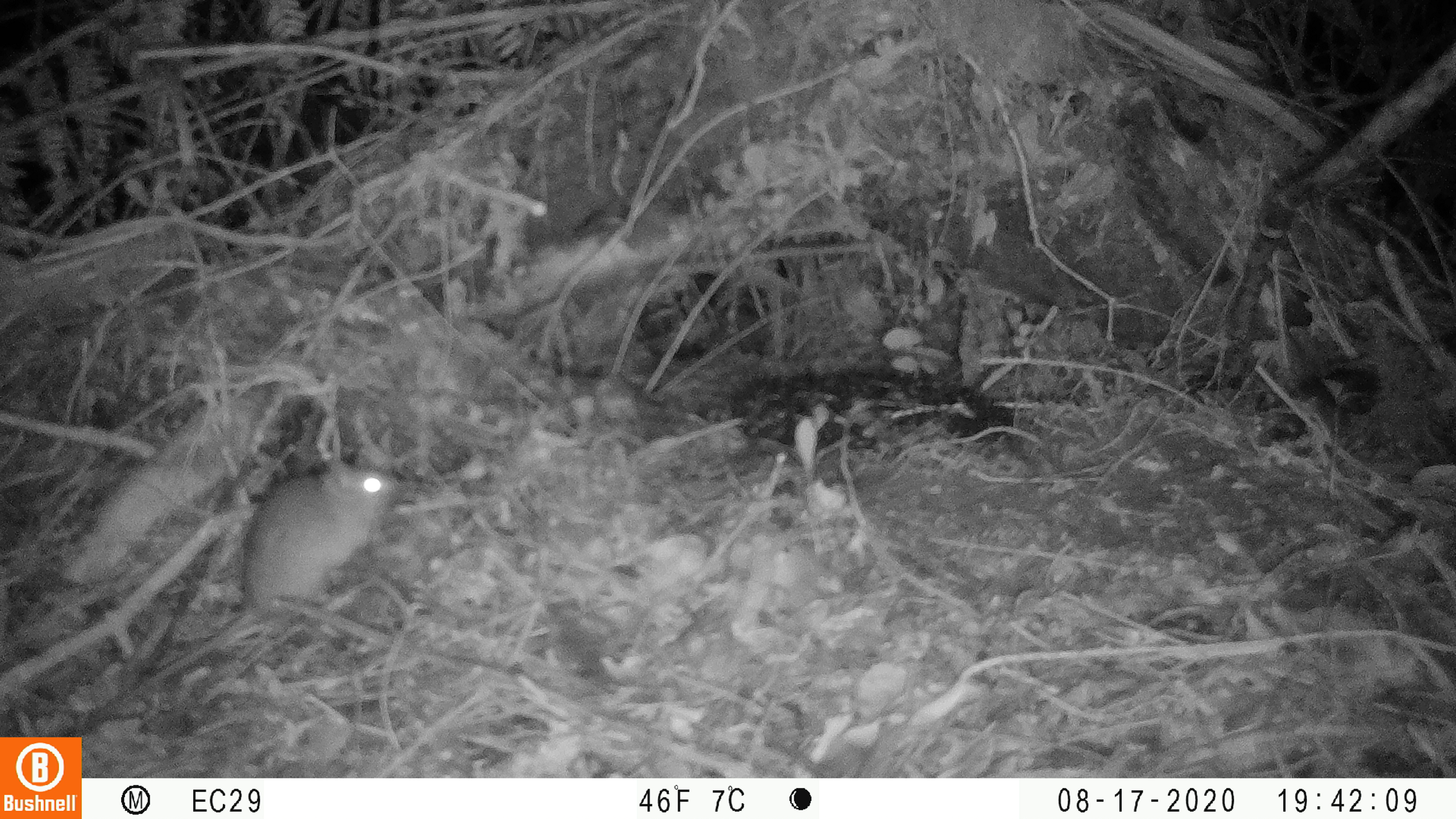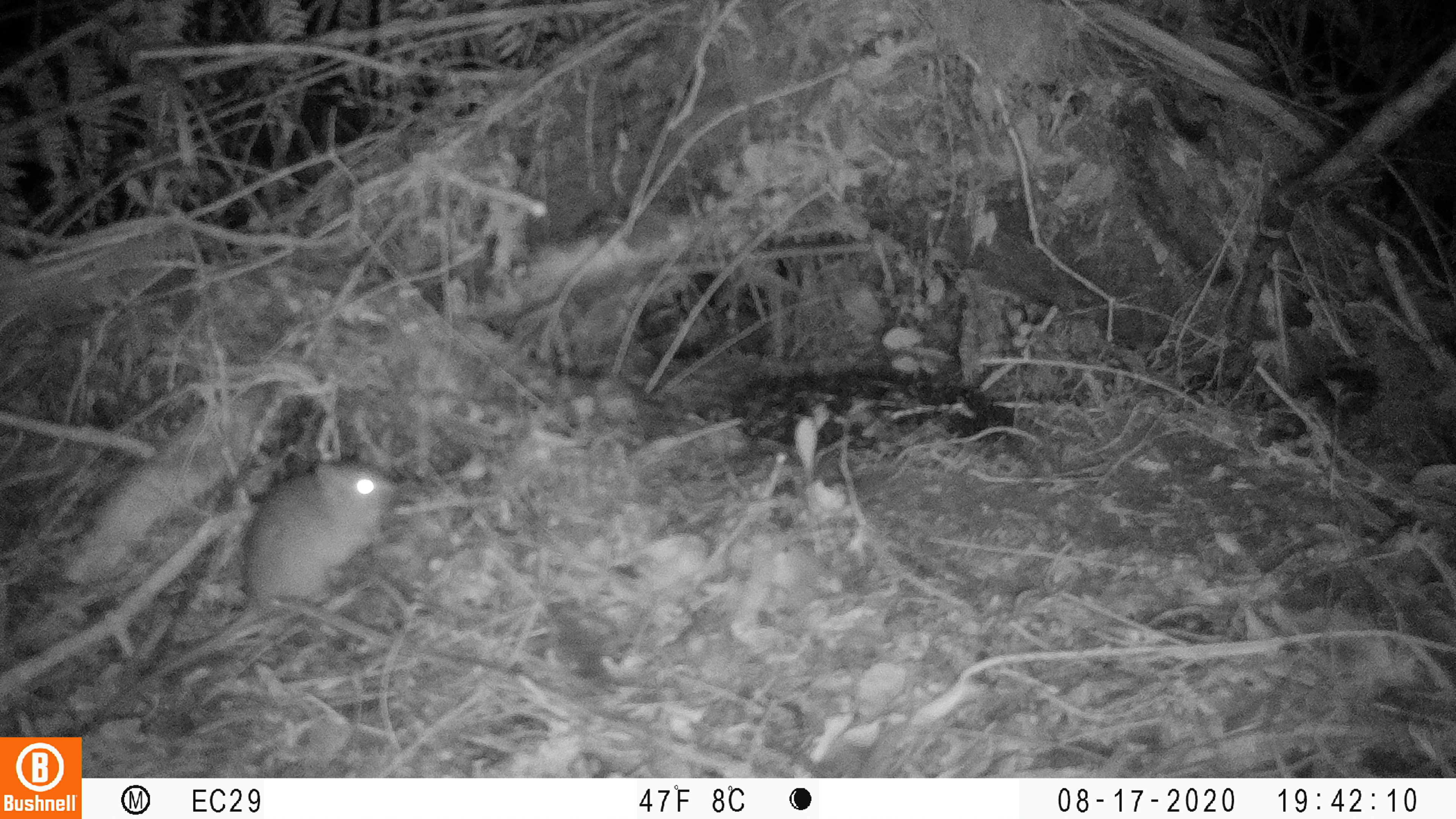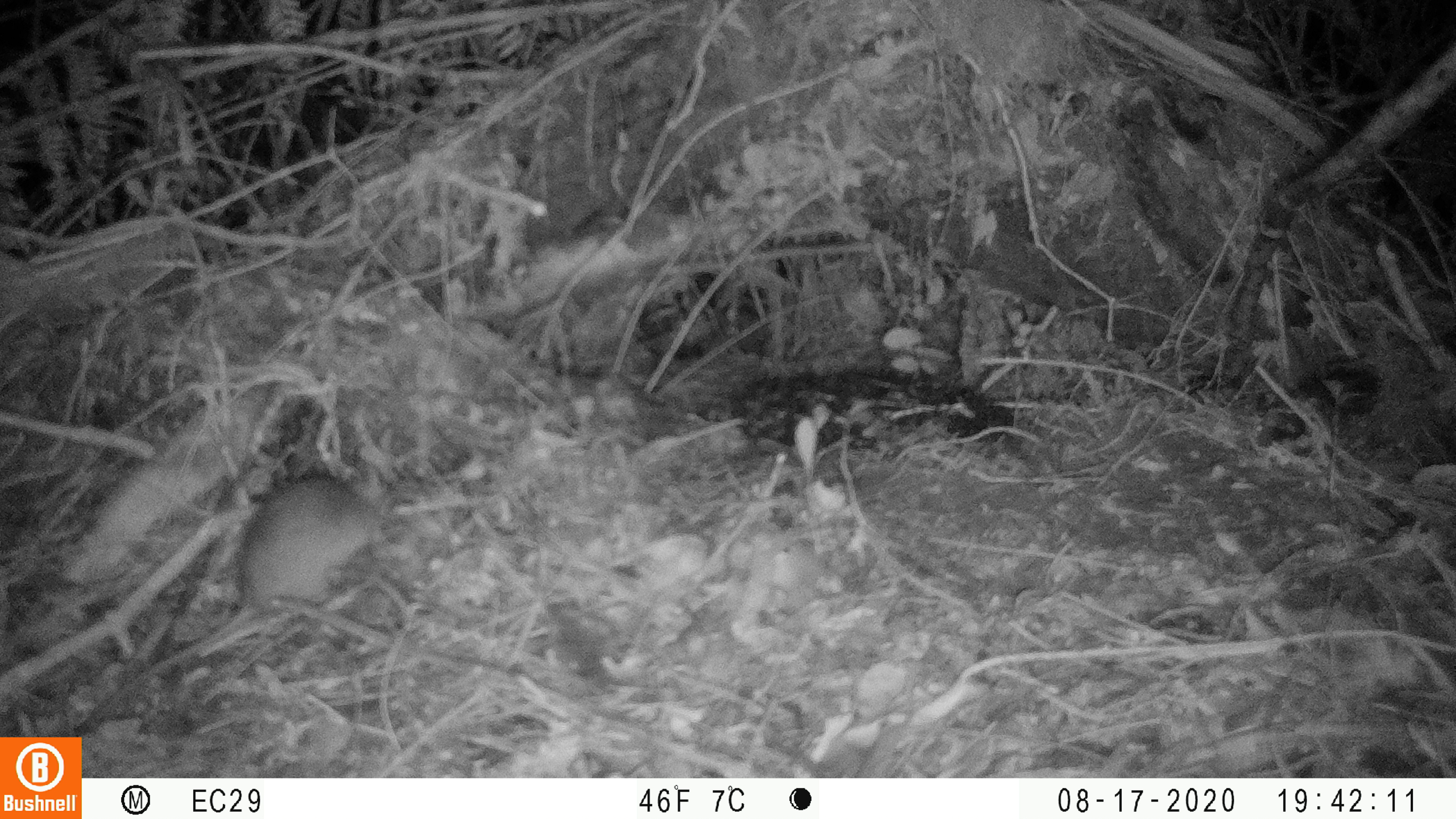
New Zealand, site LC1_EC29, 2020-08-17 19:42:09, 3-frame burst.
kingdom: Animalia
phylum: Chordata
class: Mammalia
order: Rodentia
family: Muridae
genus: Rattus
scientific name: Rattus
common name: rat